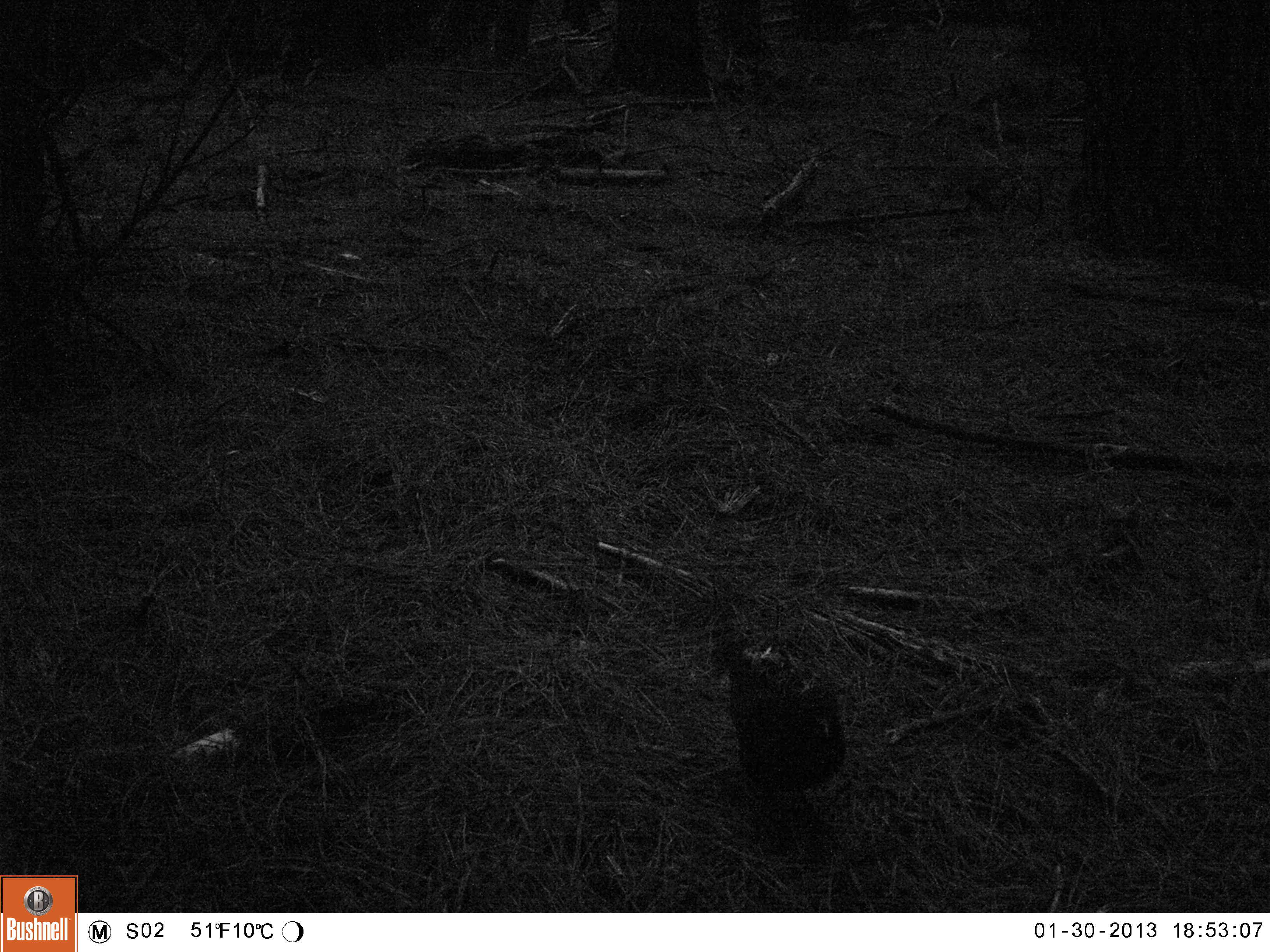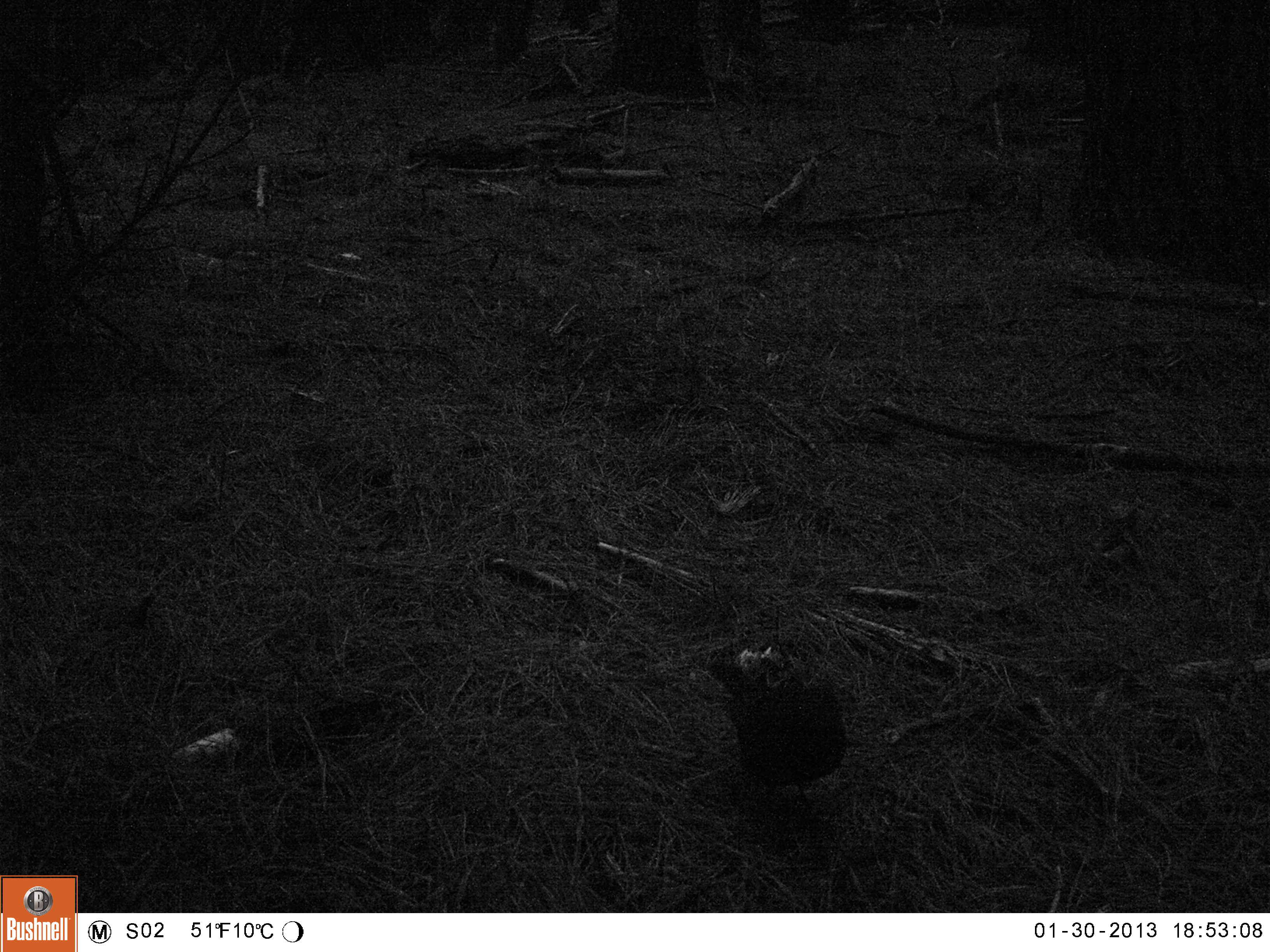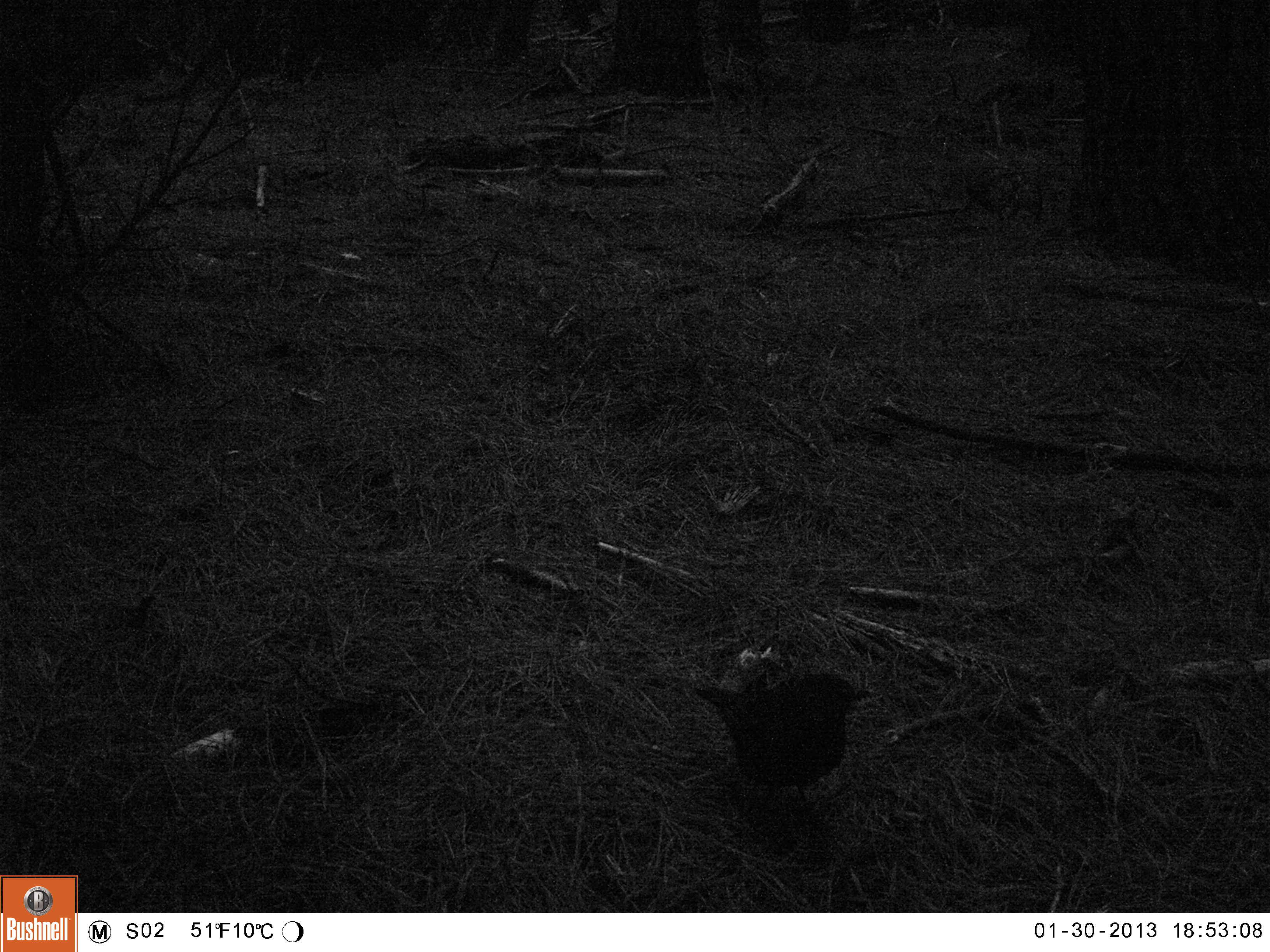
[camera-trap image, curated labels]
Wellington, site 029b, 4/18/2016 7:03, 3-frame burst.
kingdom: Animalia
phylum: Chordata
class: Aves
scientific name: Aves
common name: bird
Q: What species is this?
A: Bird (Aves).